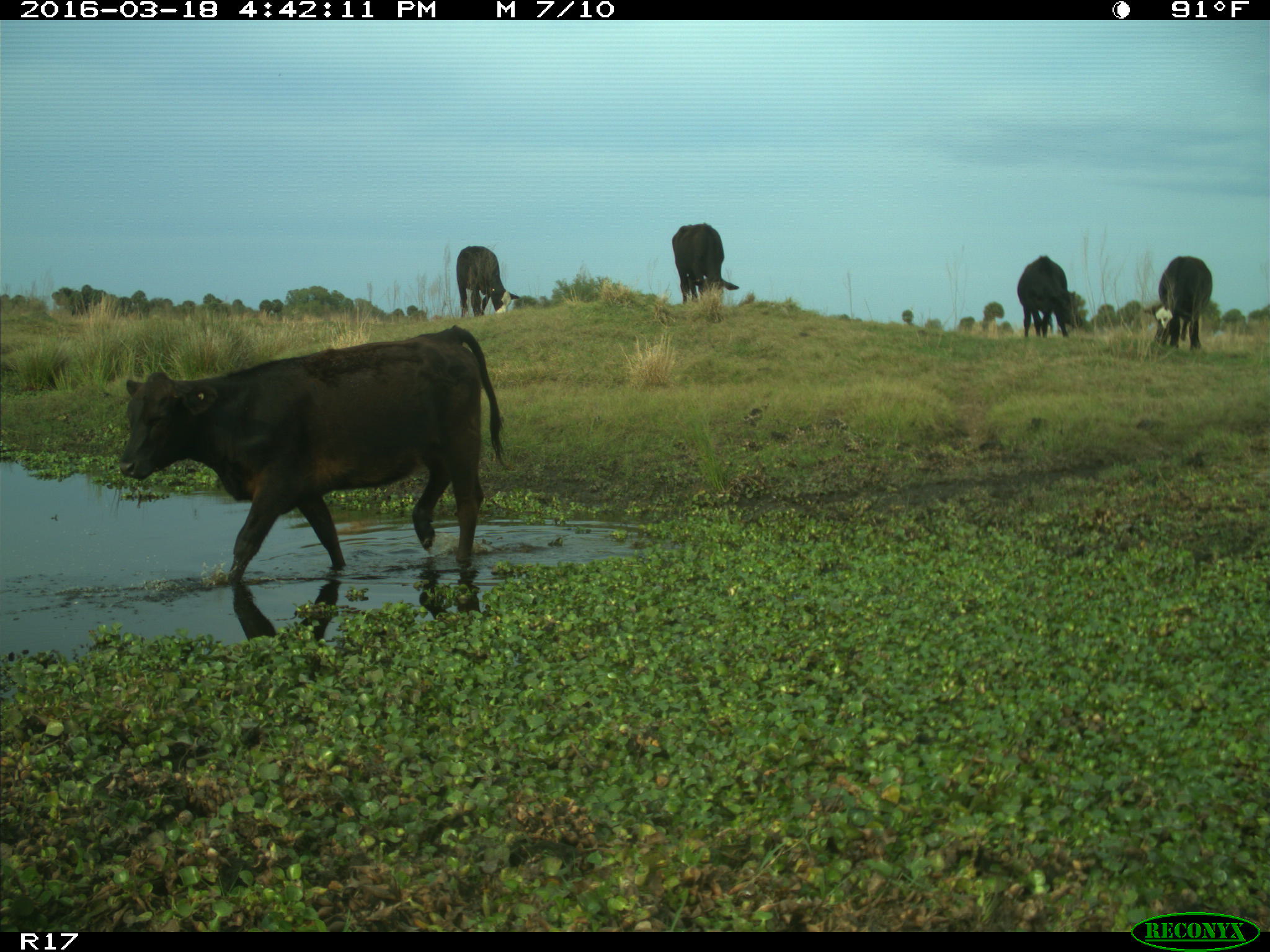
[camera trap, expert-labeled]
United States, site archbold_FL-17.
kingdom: Animalia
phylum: Chordata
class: Mammalia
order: Artiodactyla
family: Bovidae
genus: Bos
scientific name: Bos taurus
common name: domestic cow